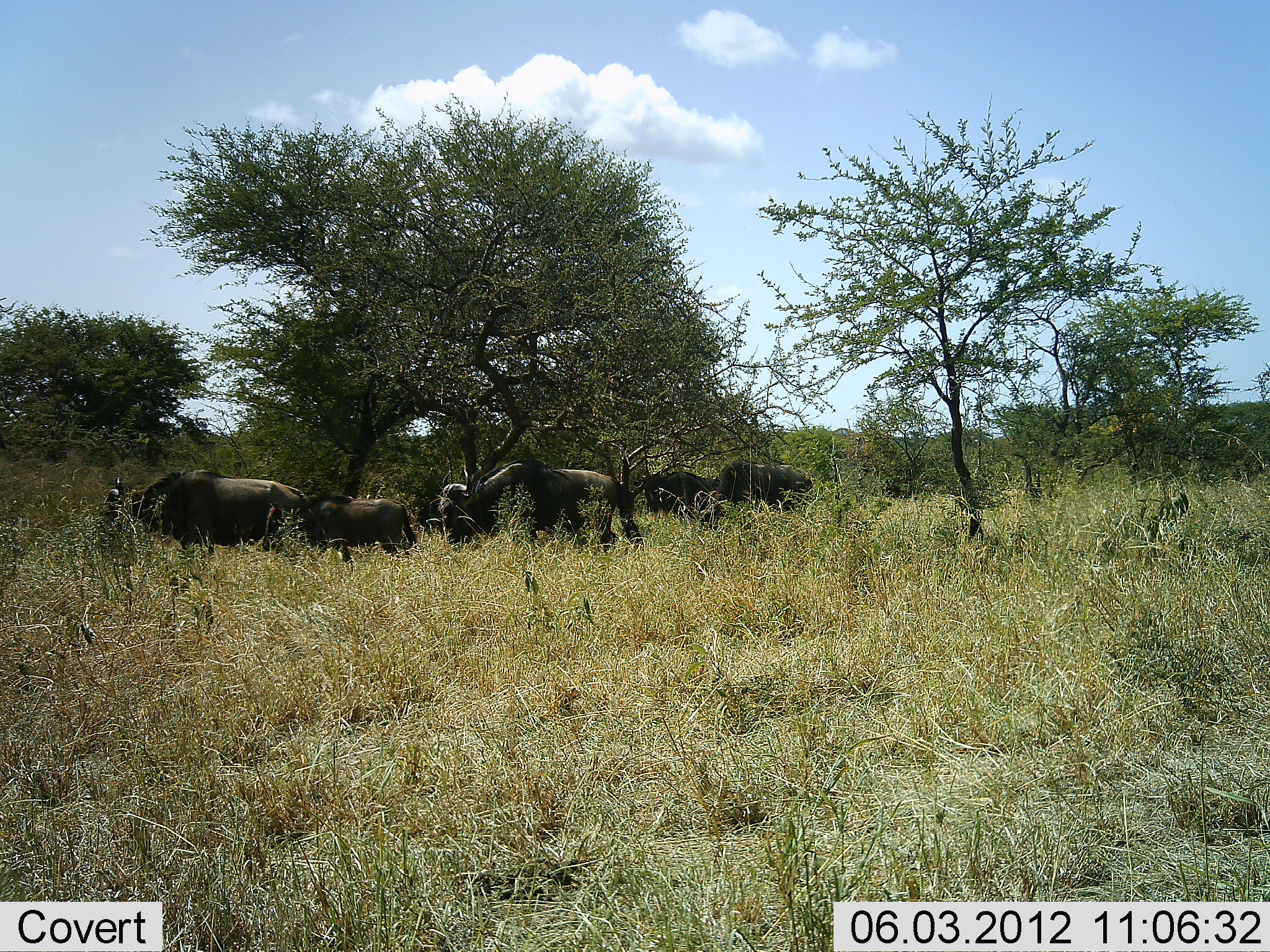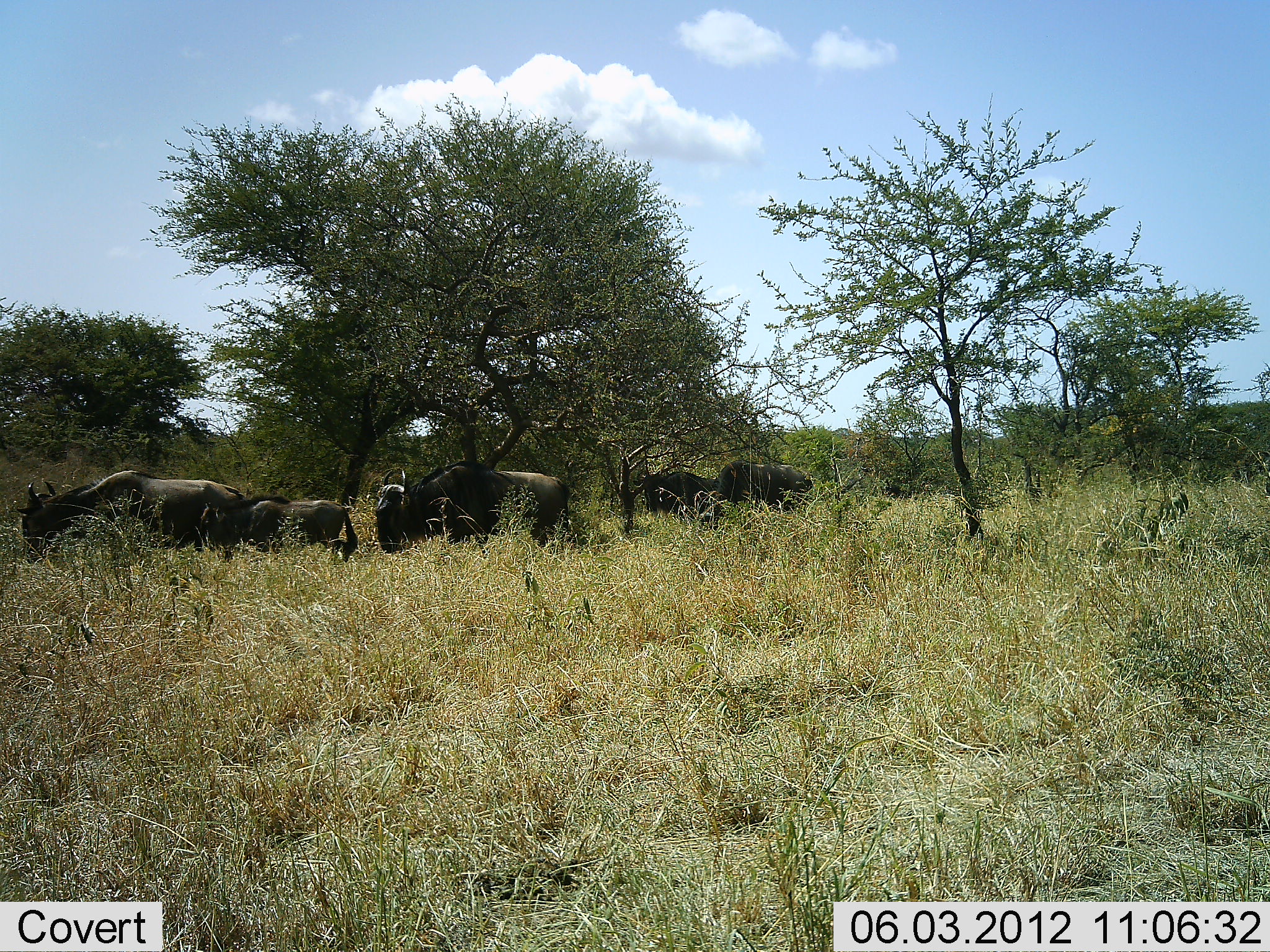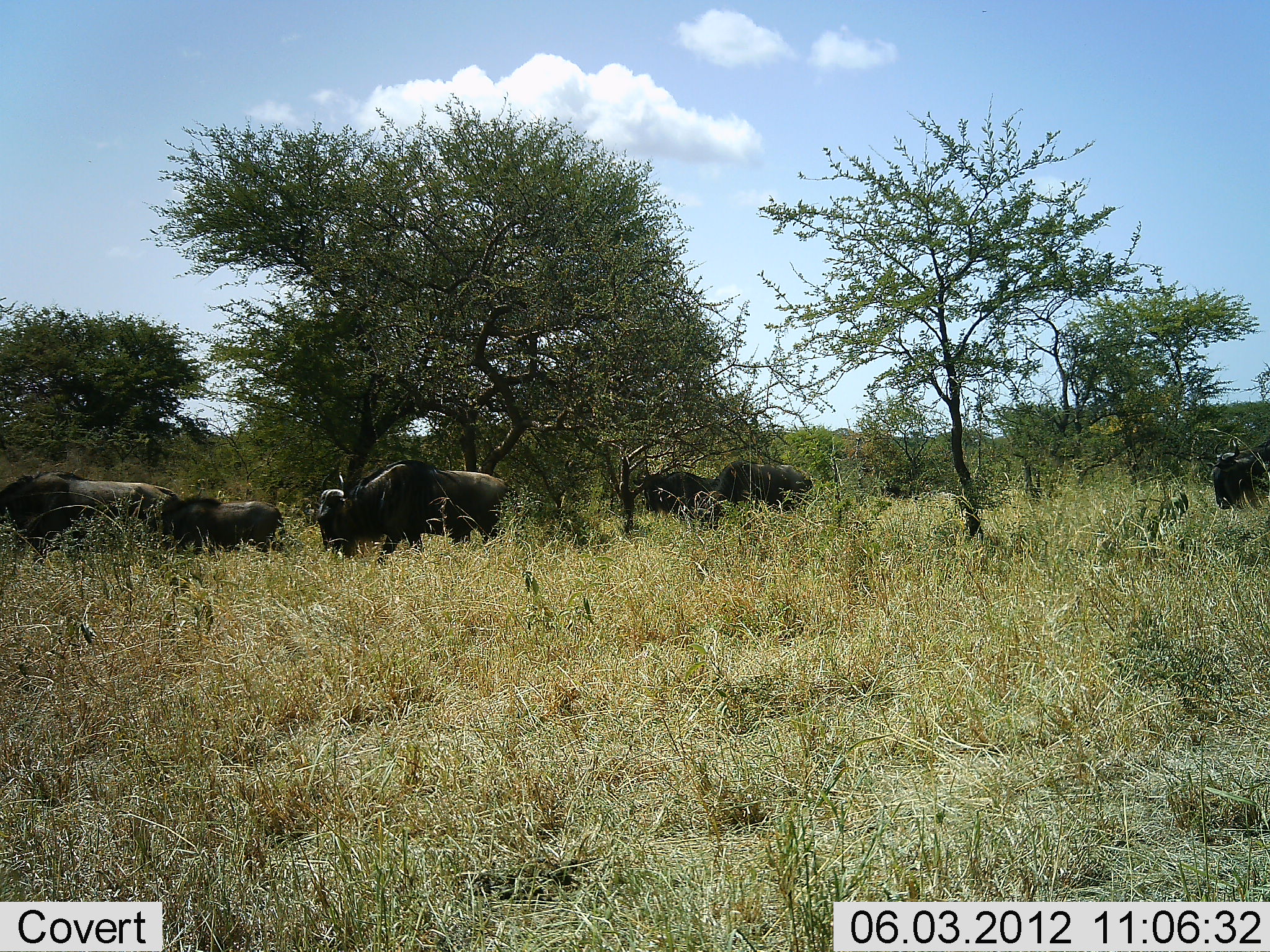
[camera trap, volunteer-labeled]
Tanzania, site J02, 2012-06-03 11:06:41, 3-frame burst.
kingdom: Animalia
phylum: Chordata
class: Mammalia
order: Artiodactyla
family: Bovidae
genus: Connochaetes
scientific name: Connochaetes taurinus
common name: blue wildebeest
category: wildebeest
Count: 6.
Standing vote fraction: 30%.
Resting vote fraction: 0%.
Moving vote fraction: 90%.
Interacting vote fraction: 0%.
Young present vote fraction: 50%.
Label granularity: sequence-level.